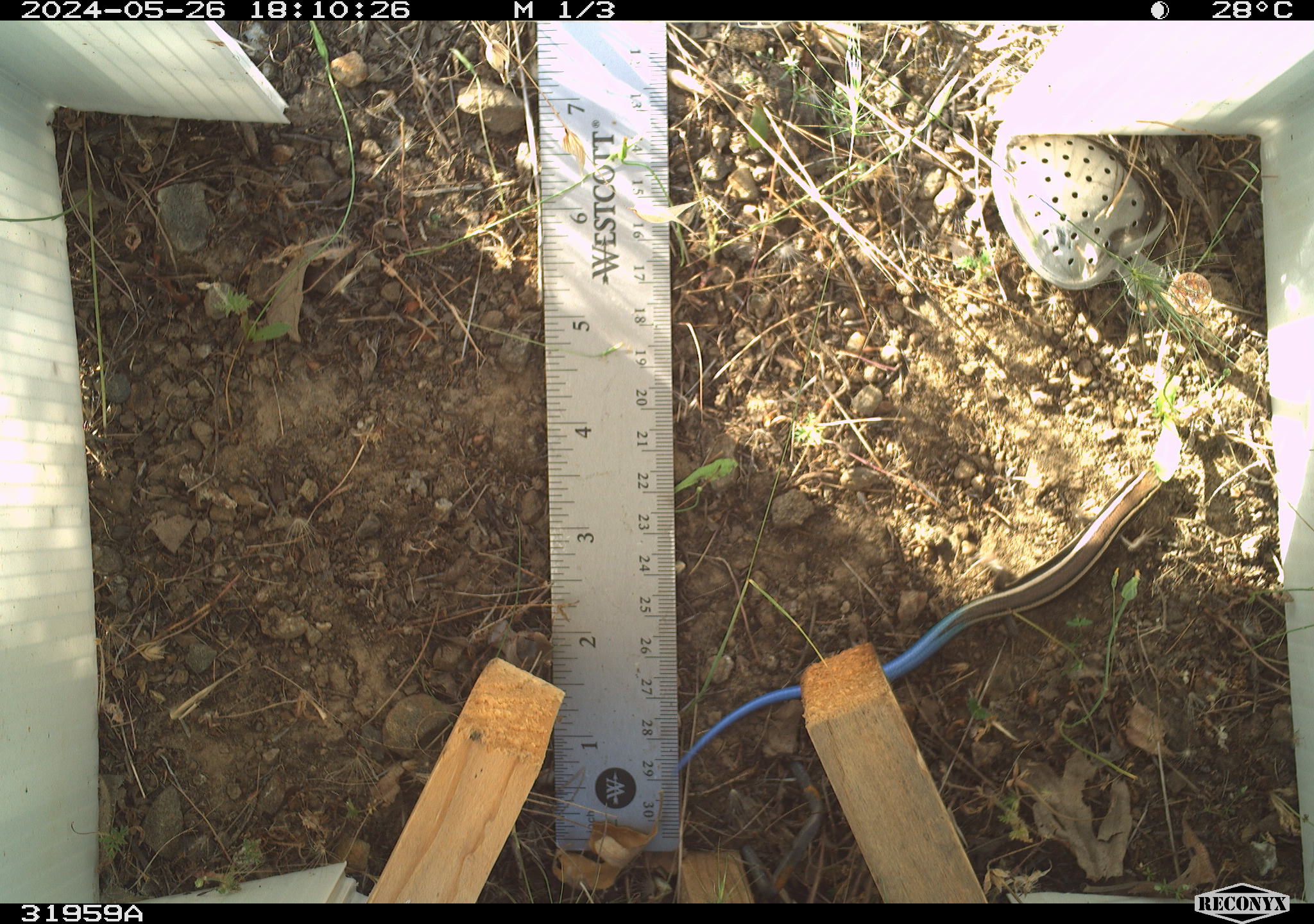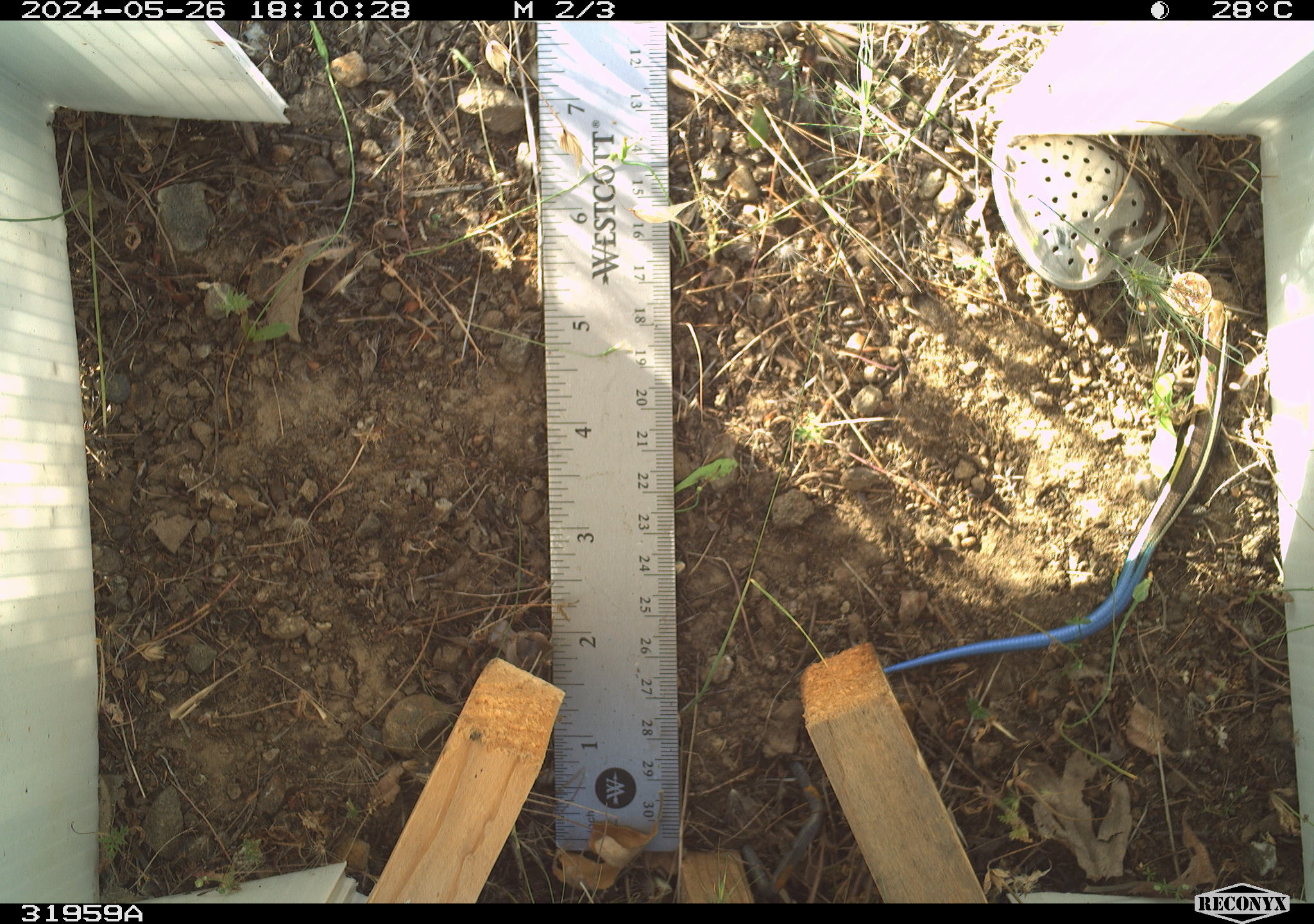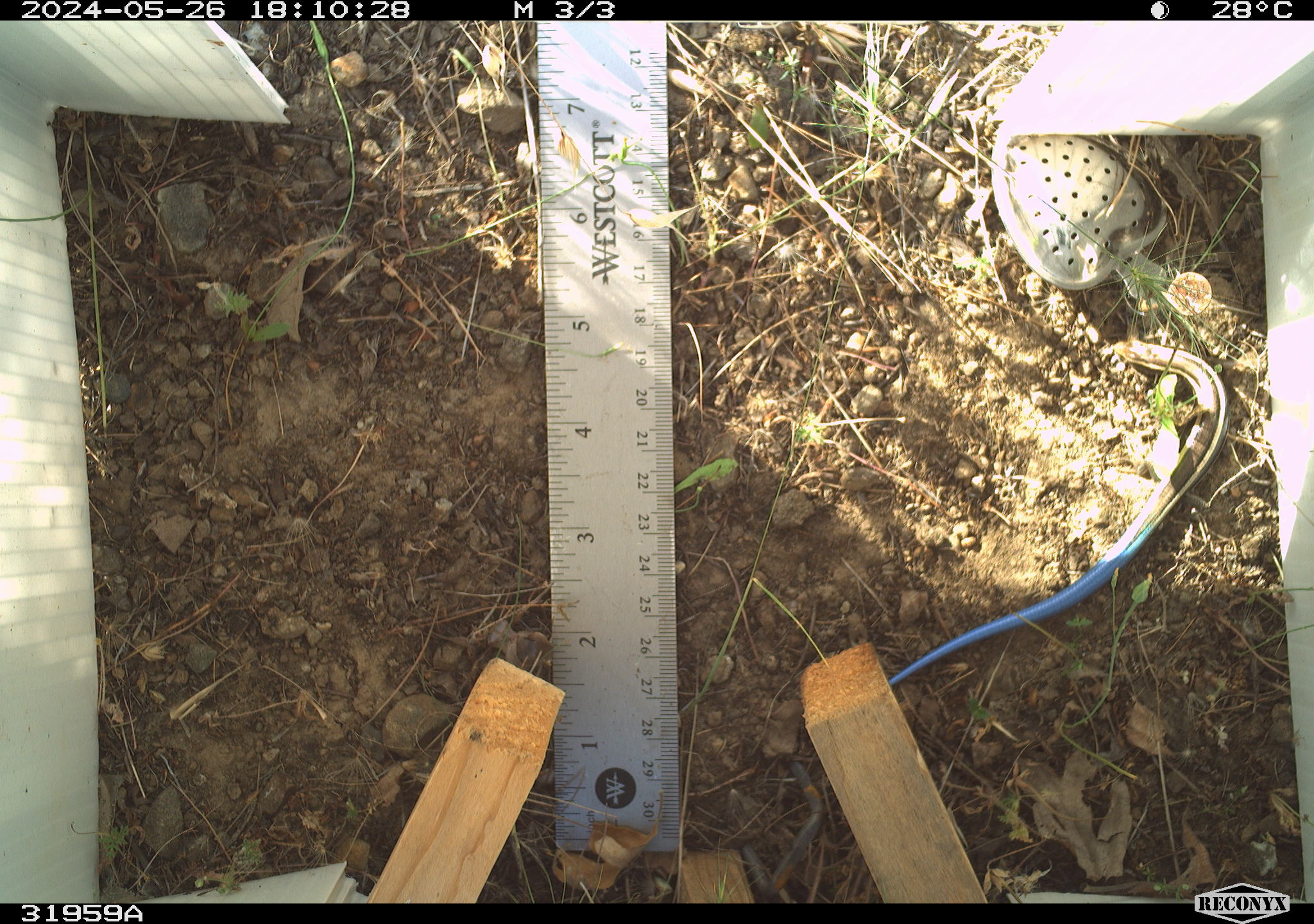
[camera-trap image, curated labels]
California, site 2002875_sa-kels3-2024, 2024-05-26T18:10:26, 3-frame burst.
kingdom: Animalia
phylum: Chordata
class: Reptilia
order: Squamata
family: Scincidae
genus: Plestiodon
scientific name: Plestiodon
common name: blue-tailed skinks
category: plestiodon species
Plestiodon species (blue-tailed skinks) (Plestiodon).